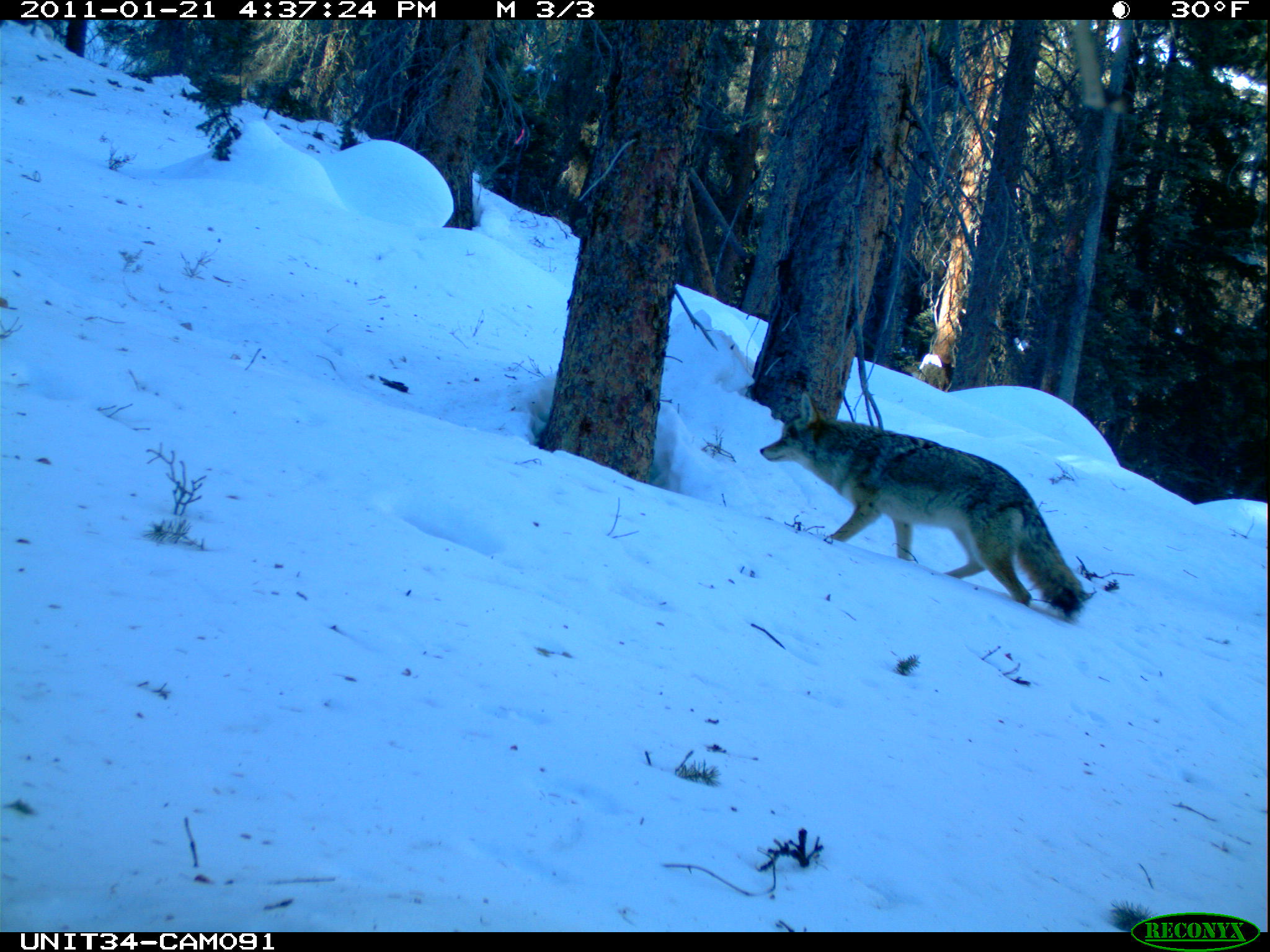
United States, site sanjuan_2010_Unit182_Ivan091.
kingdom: Animalia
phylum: Chordata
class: Mammalia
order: Carnivora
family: Canidae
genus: Canis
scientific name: Canis latrans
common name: coyote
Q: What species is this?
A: Canis latrans (coyote).